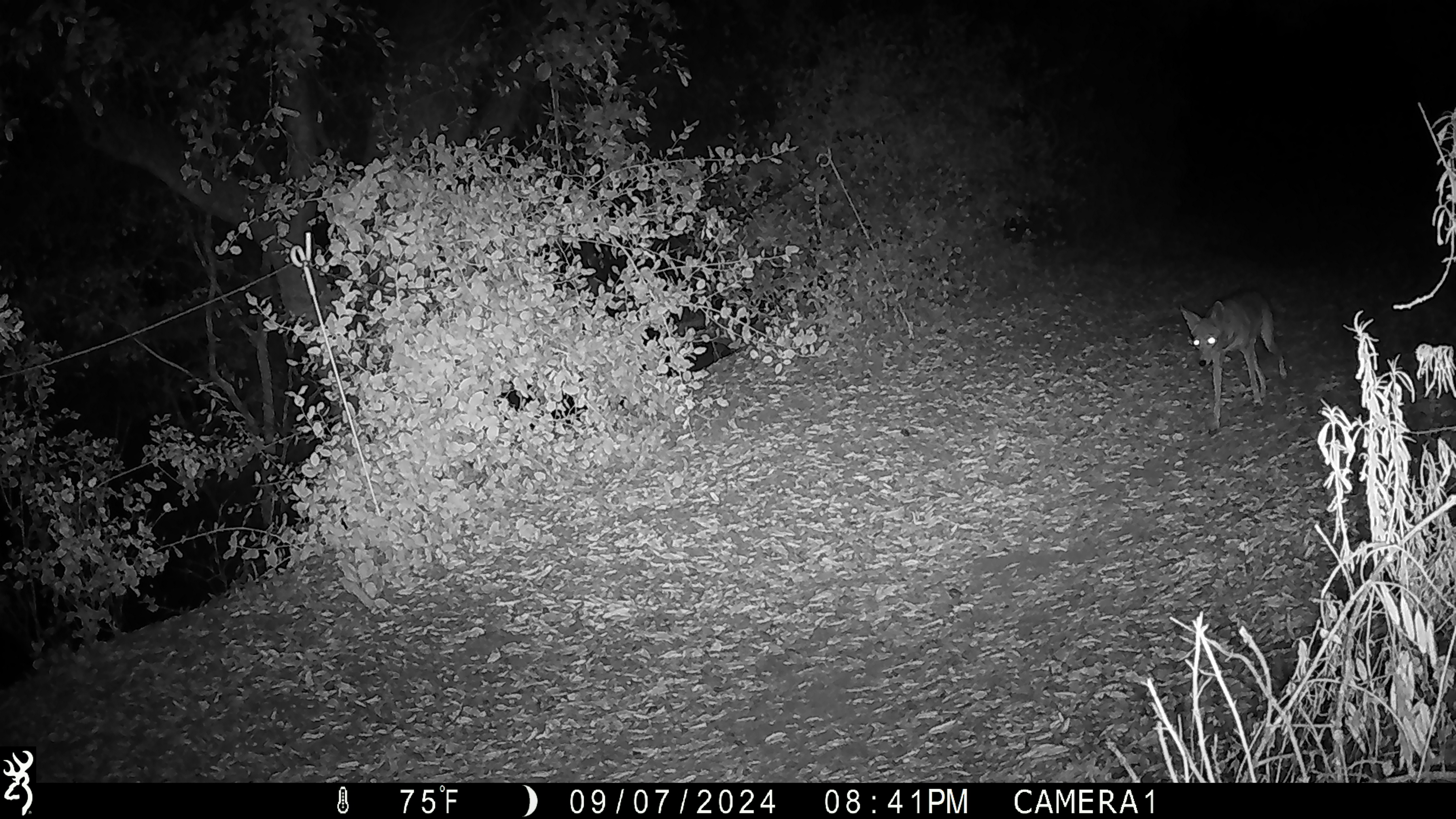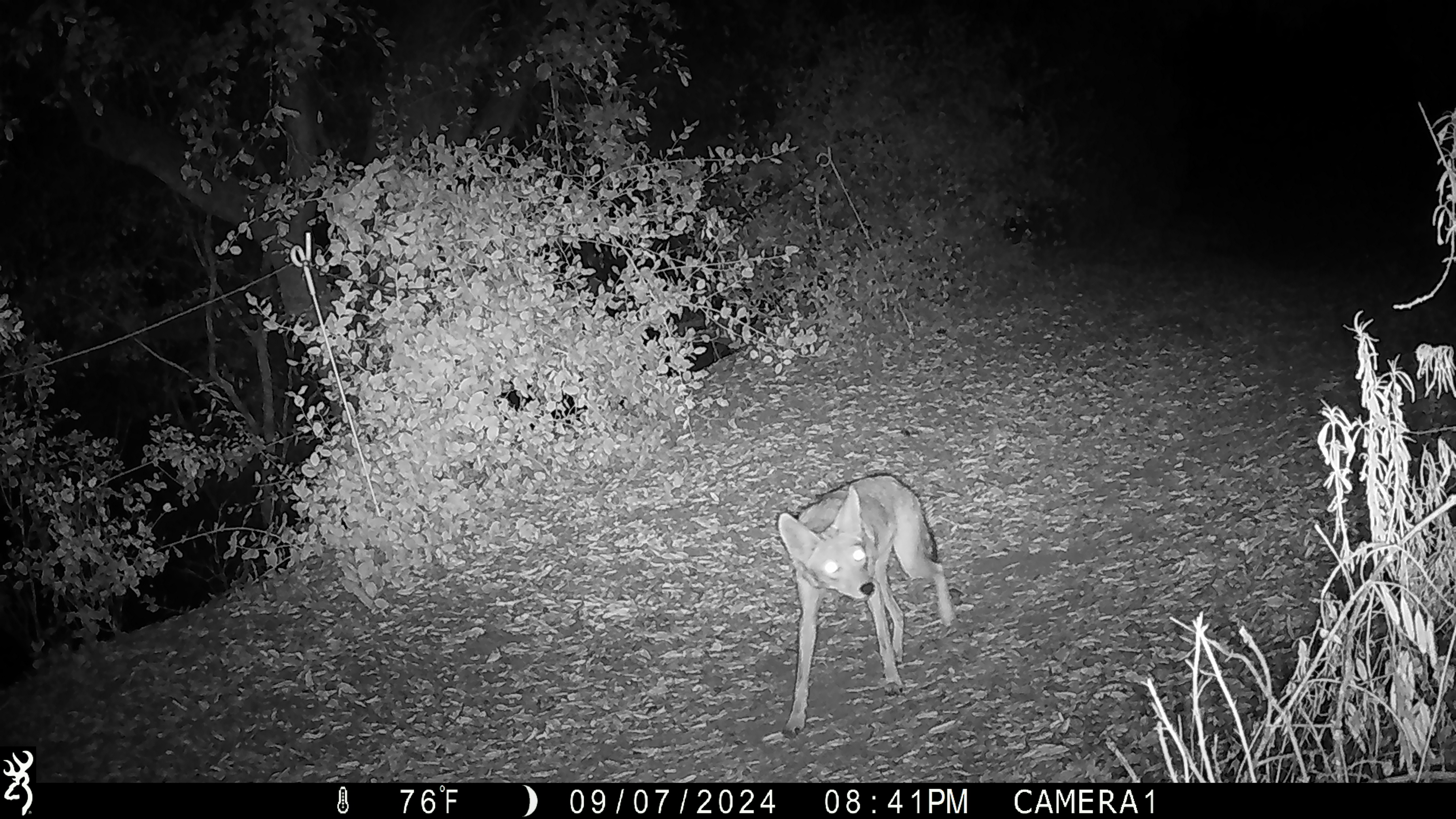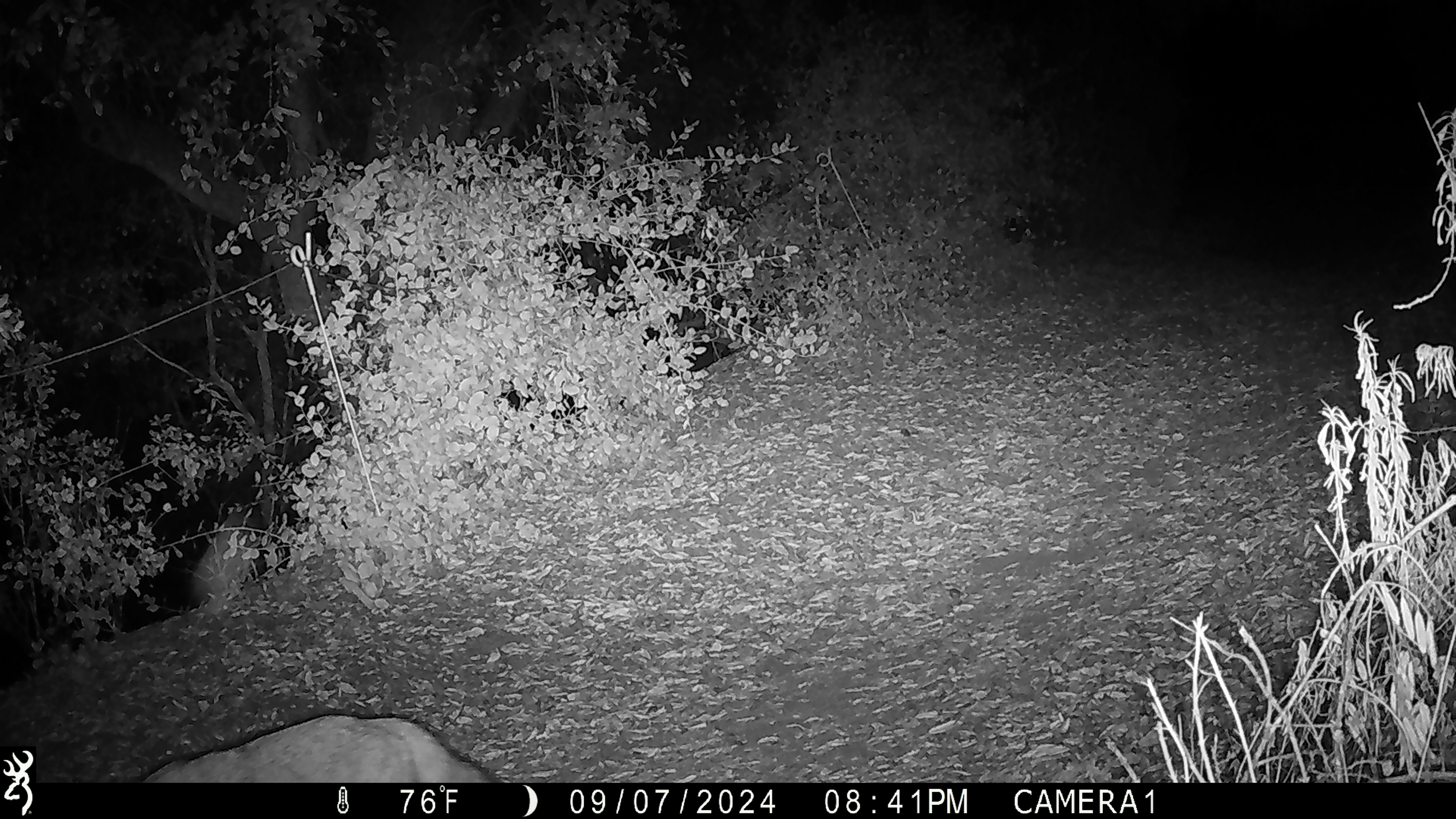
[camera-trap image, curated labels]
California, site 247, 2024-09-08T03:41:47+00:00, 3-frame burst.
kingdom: Animalia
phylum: Chordata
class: Mammalia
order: Carnivora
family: Canidae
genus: Canis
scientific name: Canis latrans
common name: coyote